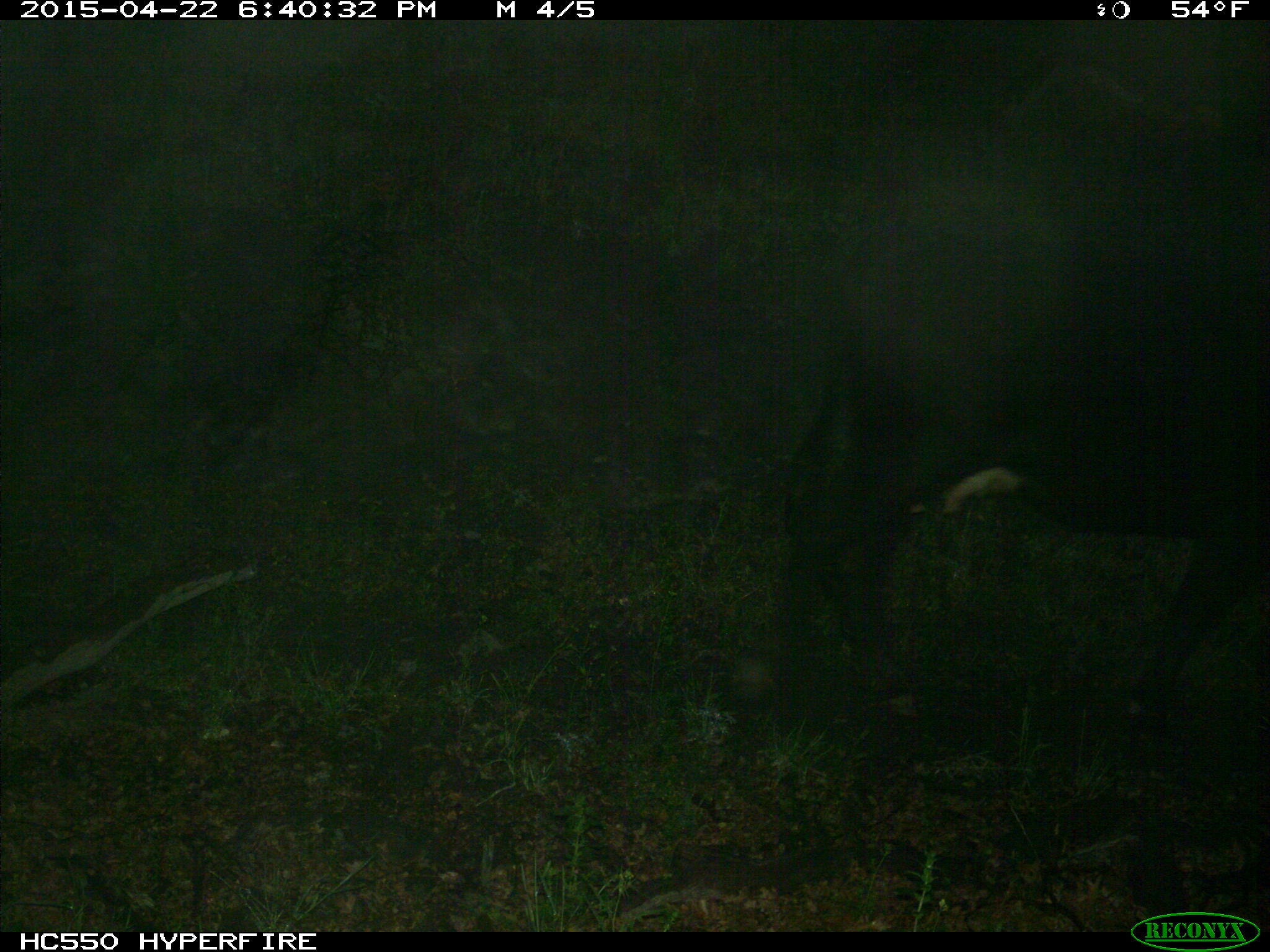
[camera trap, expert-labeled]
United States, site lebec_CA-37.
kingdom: Animalia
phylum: Chordata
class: Mammalia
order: Artiodactyla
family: Bovidae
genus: Bos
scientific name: Bos taurus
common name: domestic cow